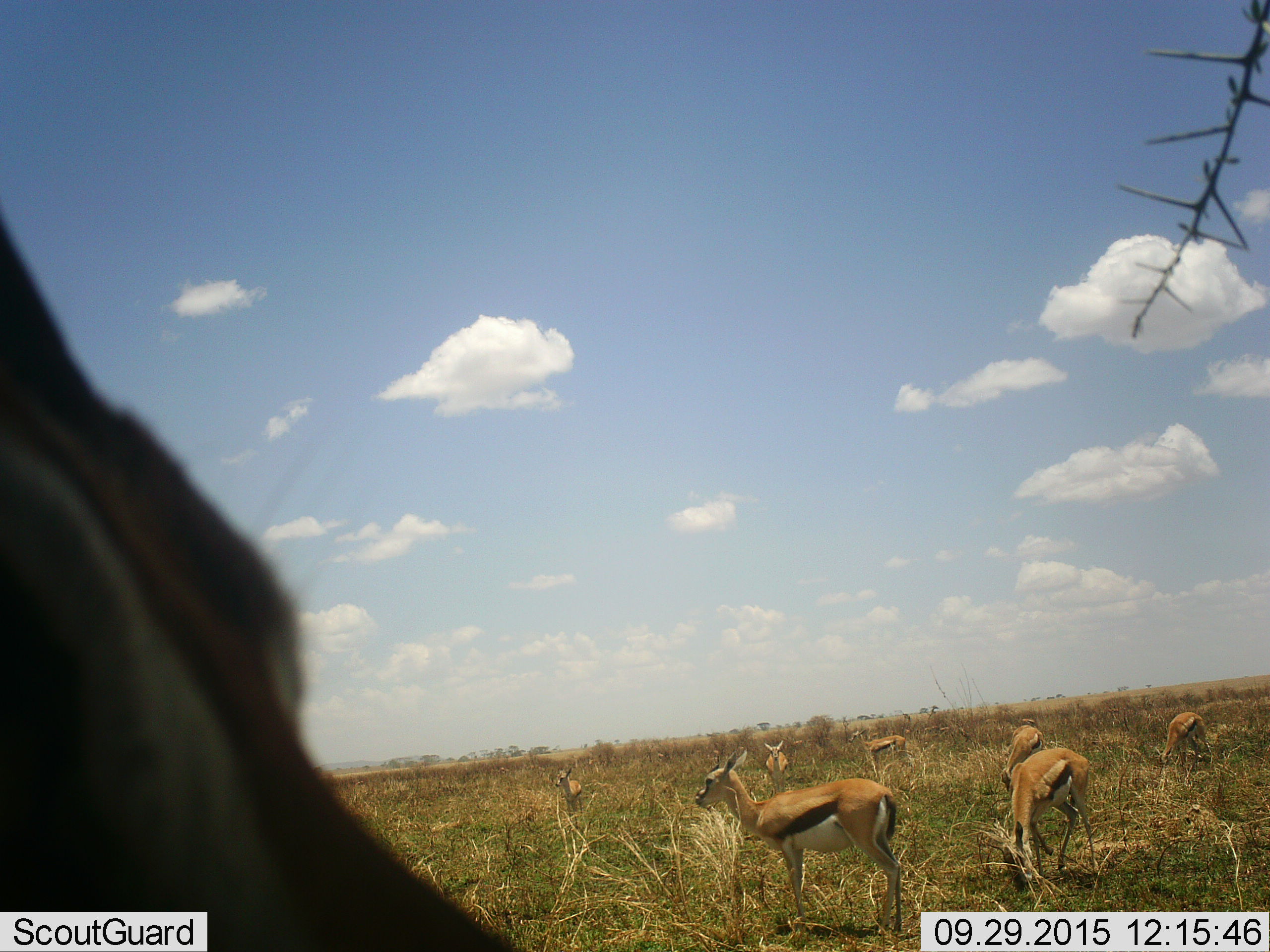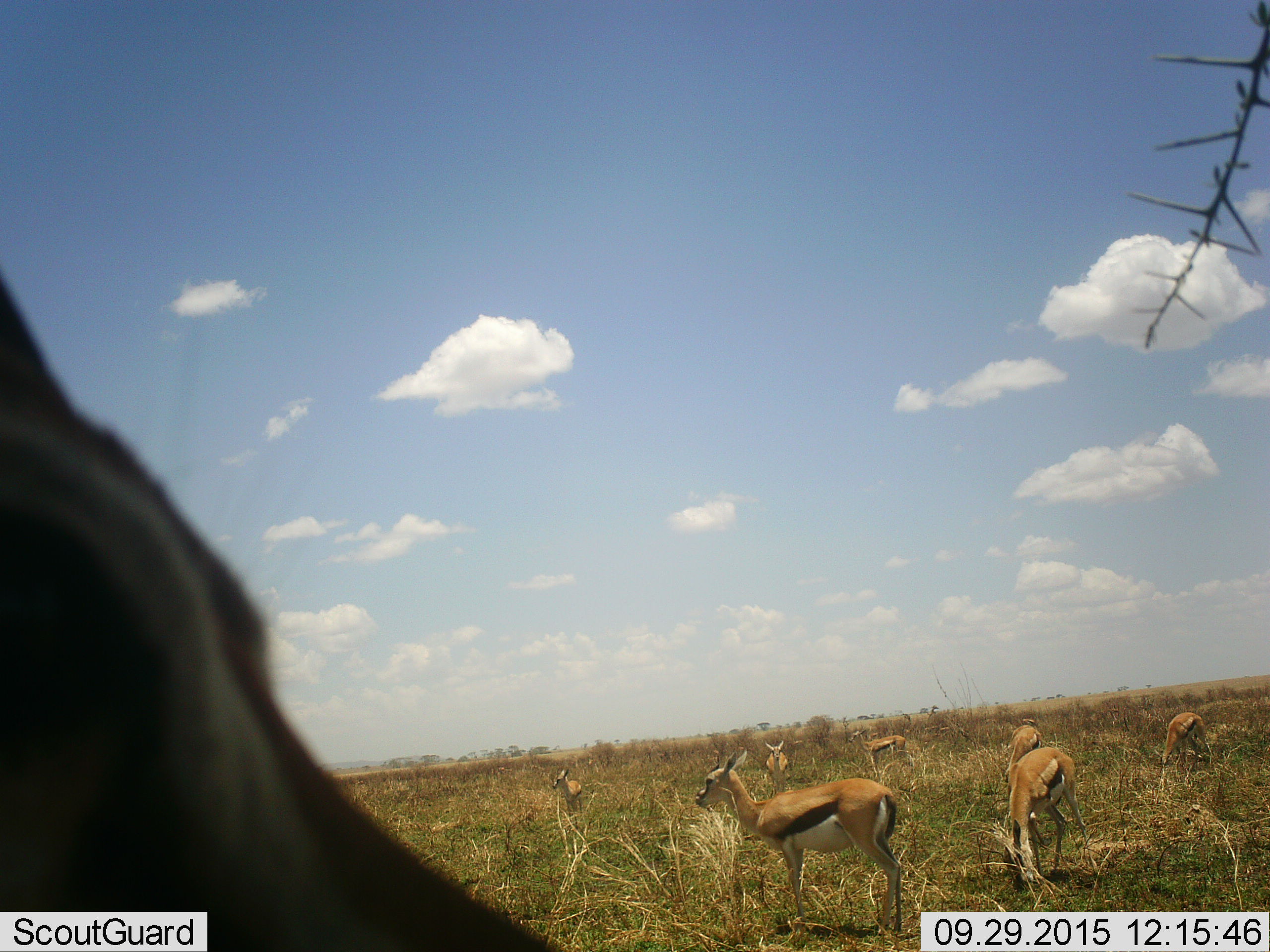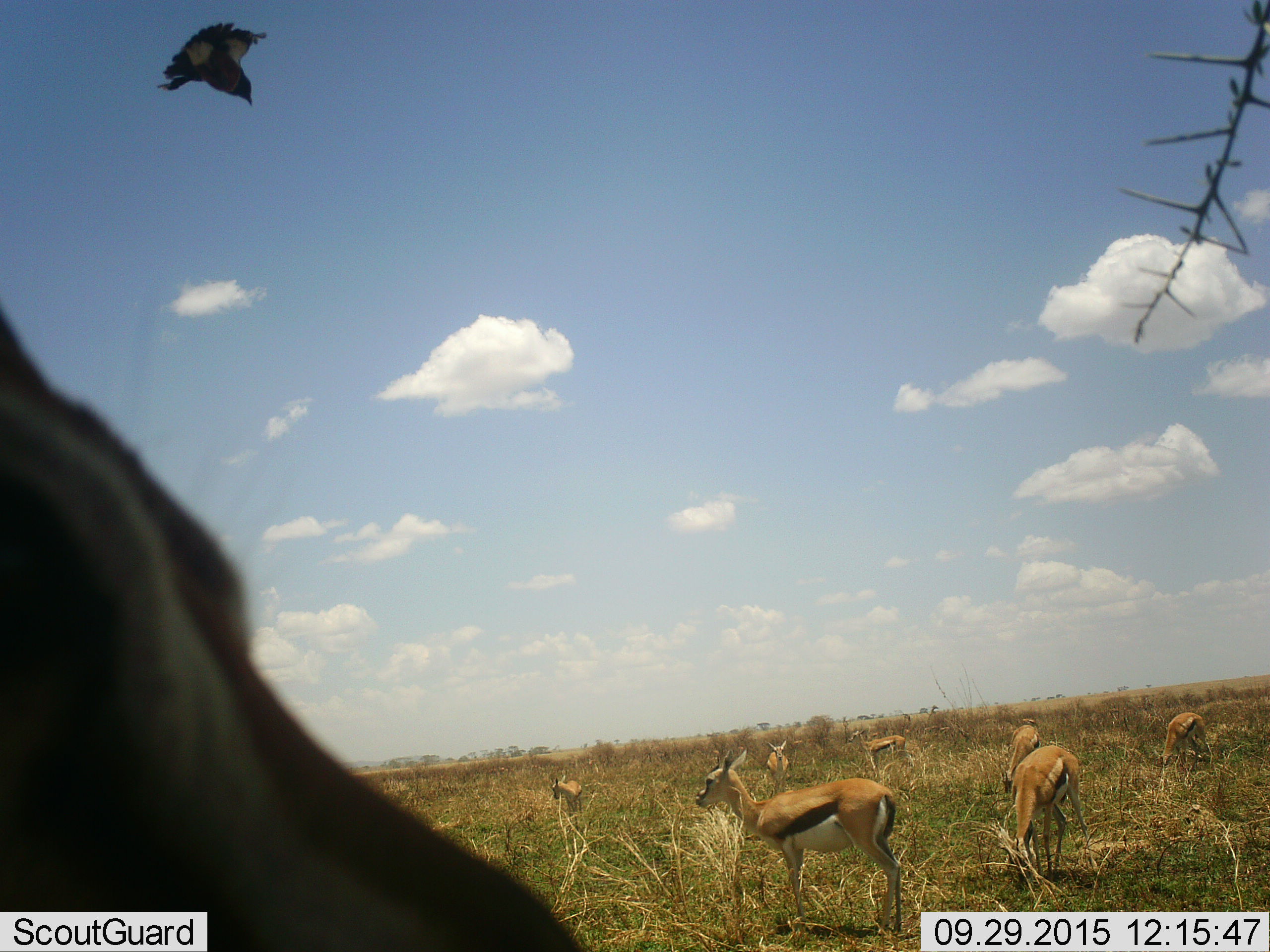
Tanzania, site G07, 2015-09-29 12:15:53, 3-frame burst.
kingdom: Animalia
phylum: Chordata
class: Mammalia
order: Artiodactyla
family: Bovidae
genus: Eudorcas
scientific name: Eudorcas thomsonii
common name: thomson's gazelle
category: gazellethomsons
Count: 11-50.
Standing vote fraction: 90%.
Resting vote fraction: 0%.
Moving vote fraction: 20%.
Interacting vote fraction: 0%.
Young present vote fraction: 0%.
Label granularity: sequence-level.